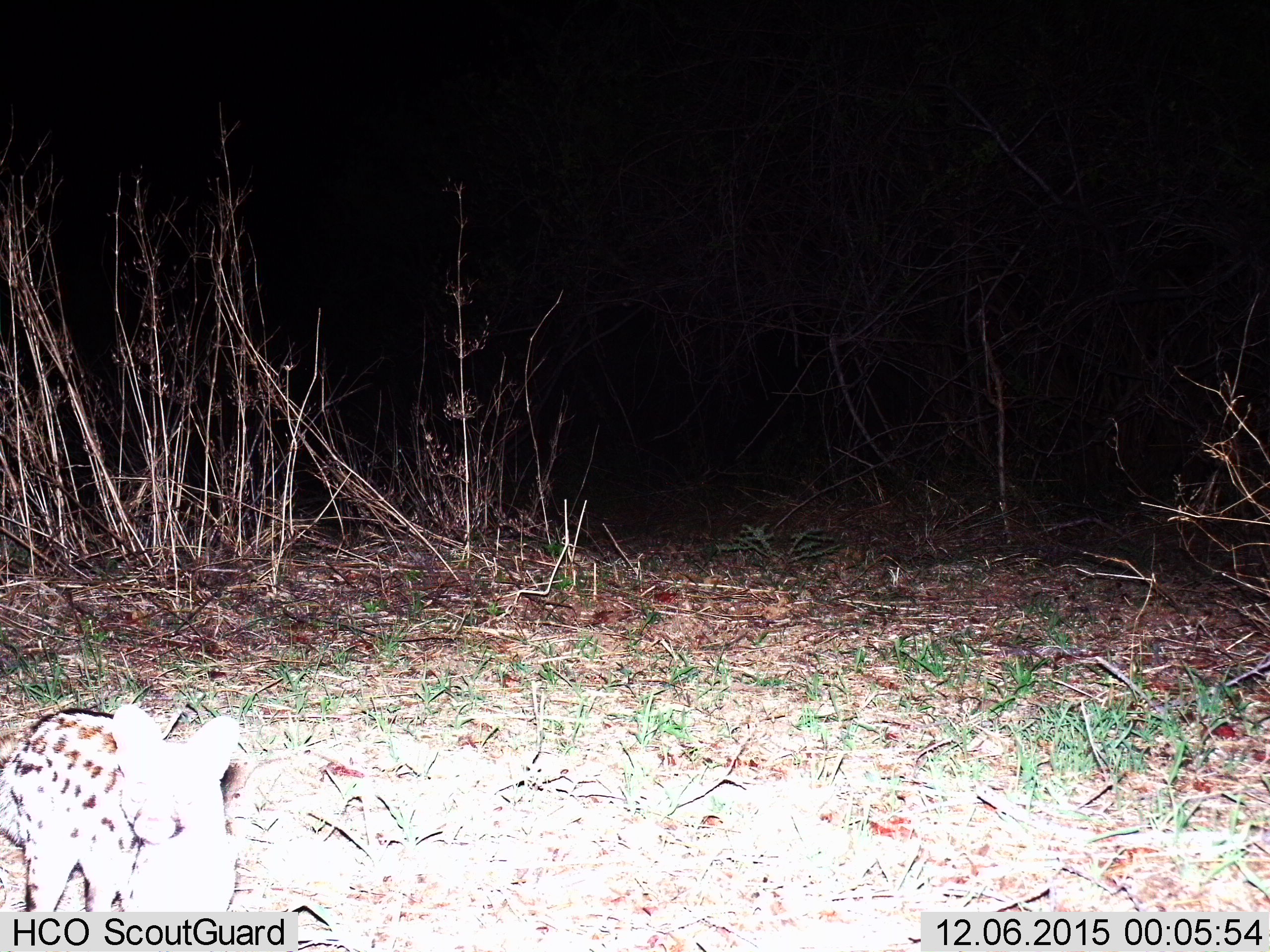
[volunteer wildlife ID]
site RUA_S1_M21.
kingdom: Animalia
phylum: Chordata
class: Mammalia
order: Carnivora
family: Felidae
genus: Leptailurus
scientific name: Leptailurus serval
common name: serval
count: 1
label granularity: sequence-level